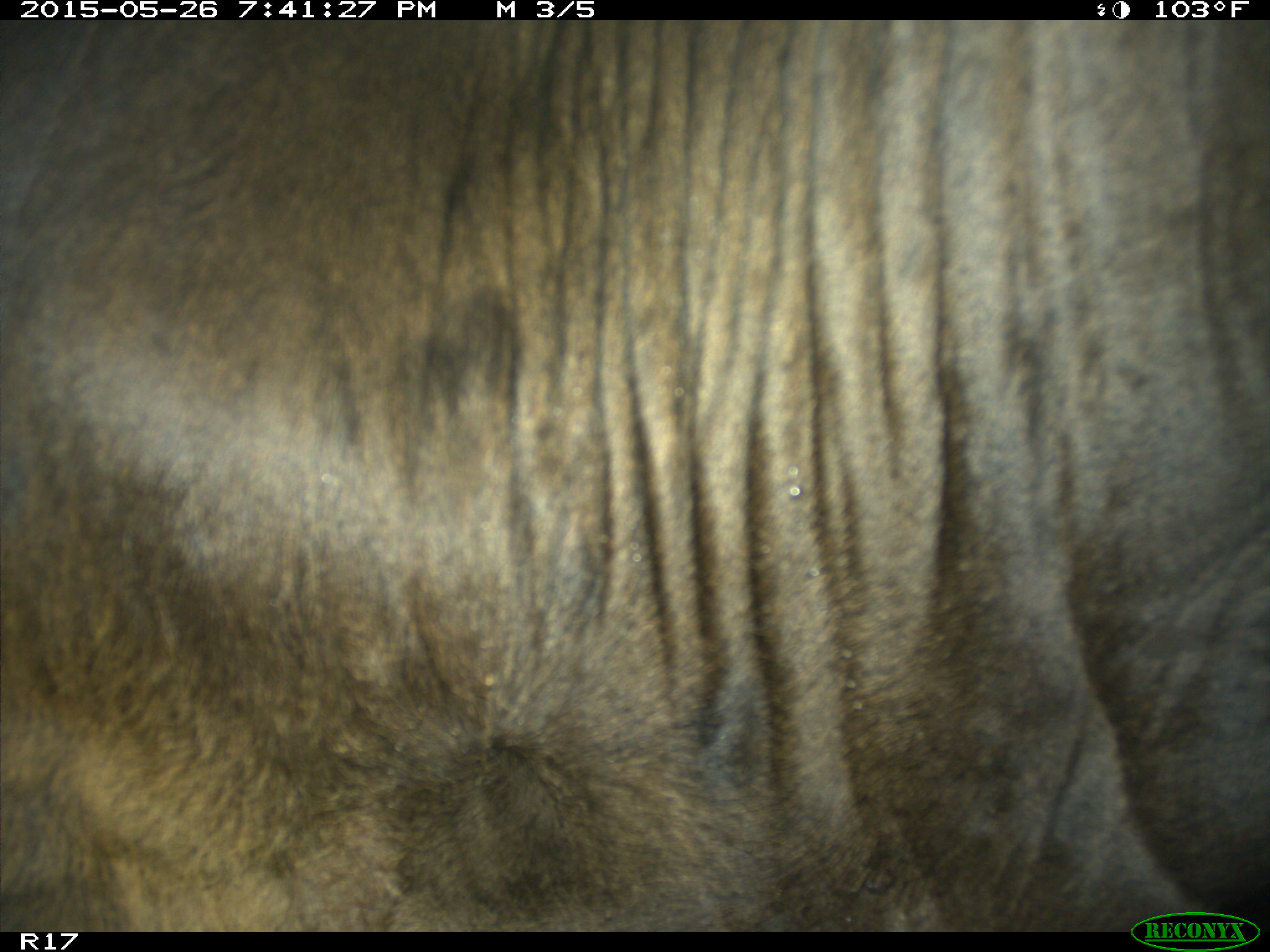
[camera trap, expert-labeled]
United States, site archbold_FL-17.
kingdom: Animalia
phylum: Chordata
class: Mammalia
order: Artiodactyla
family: Bovidae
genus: Bos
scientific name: Bos taurus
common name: domestic cow